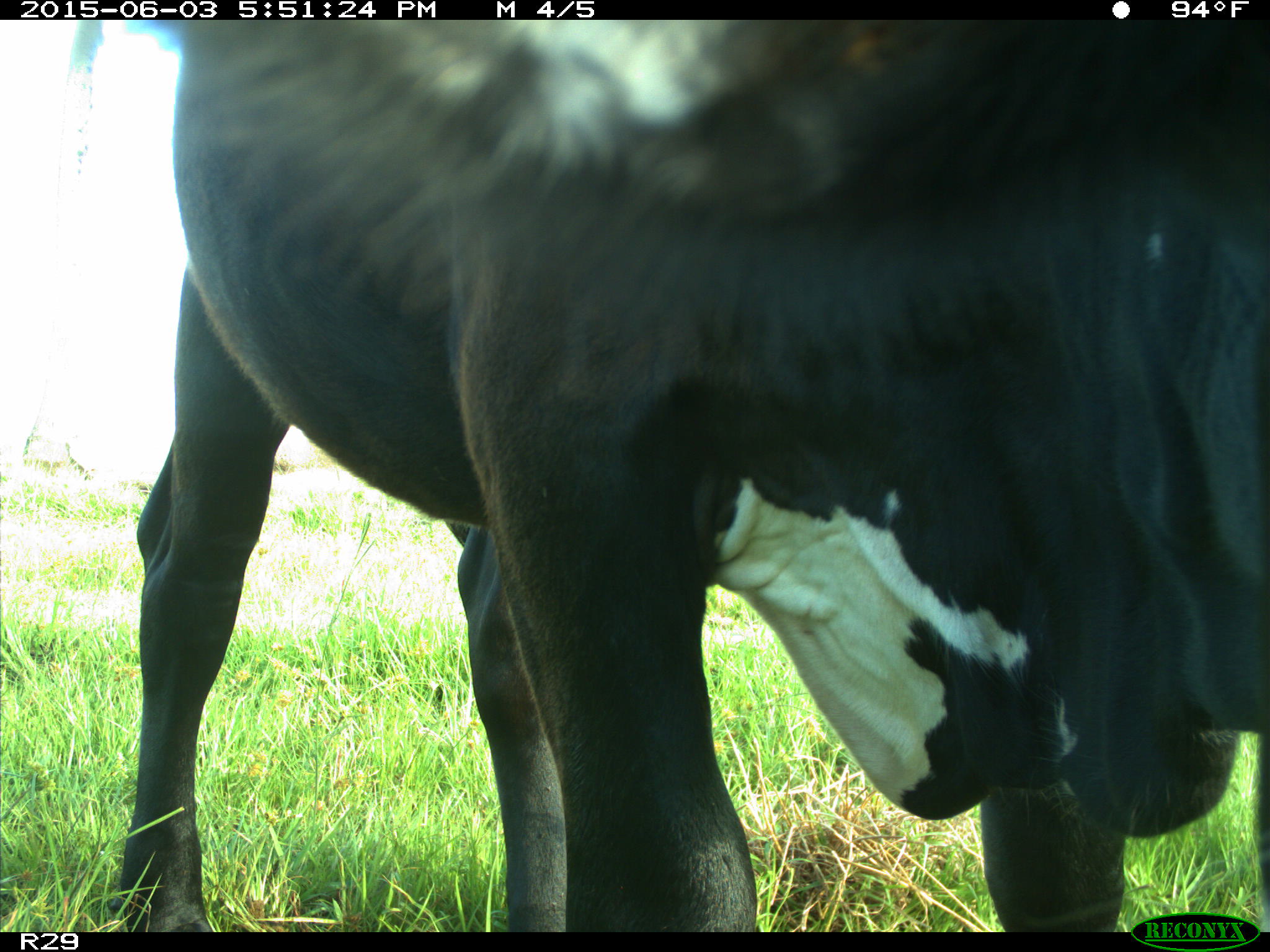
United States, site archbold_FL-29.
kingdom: Animalia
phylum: Chordata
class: Mammalia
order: Artiodactyla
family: Bovidae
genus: Bos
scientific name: Bos taurus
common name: domestic cow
Bos taurus (domestic cow).